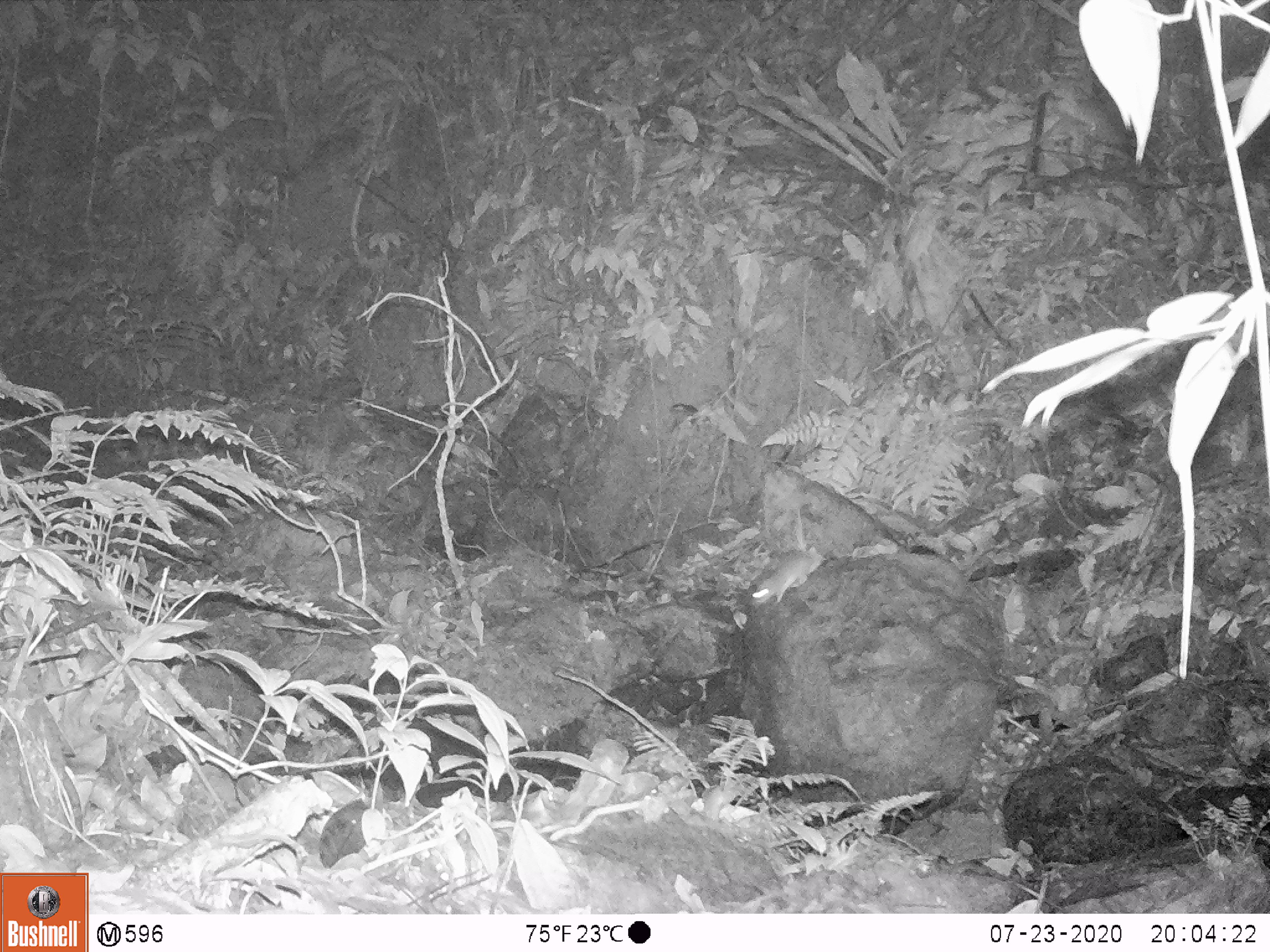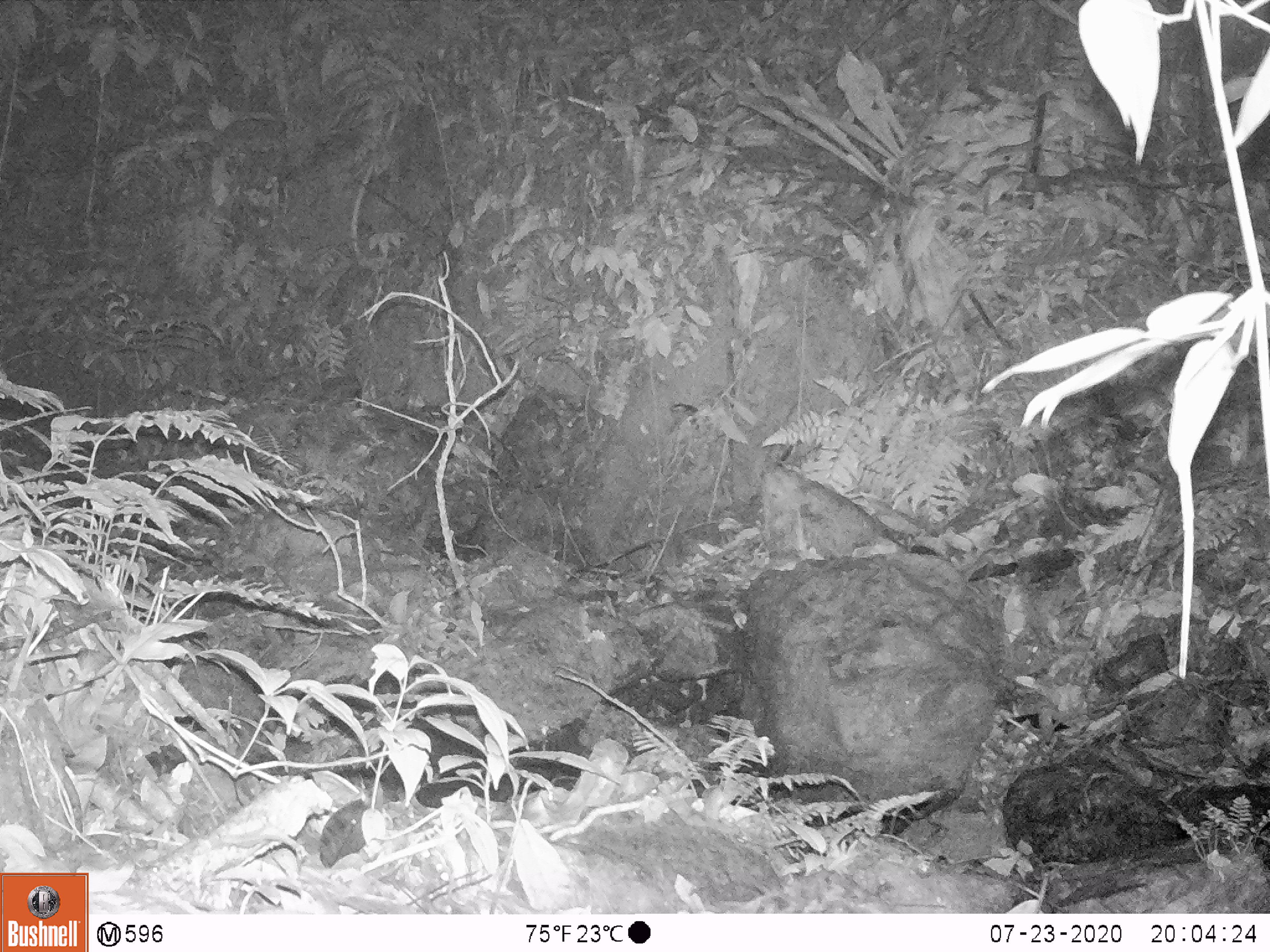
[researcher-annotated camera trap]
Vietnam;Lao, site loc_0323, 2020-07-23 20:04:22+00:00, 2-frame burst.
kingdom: Animalia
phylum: Chordata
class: Mammalia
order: Rodentia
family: Muridae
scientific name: Muridae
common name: old-world mice and rats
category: unidentified murid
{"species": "unidentified murid (old-world mice and rats) (Muridae)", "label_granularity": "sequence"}